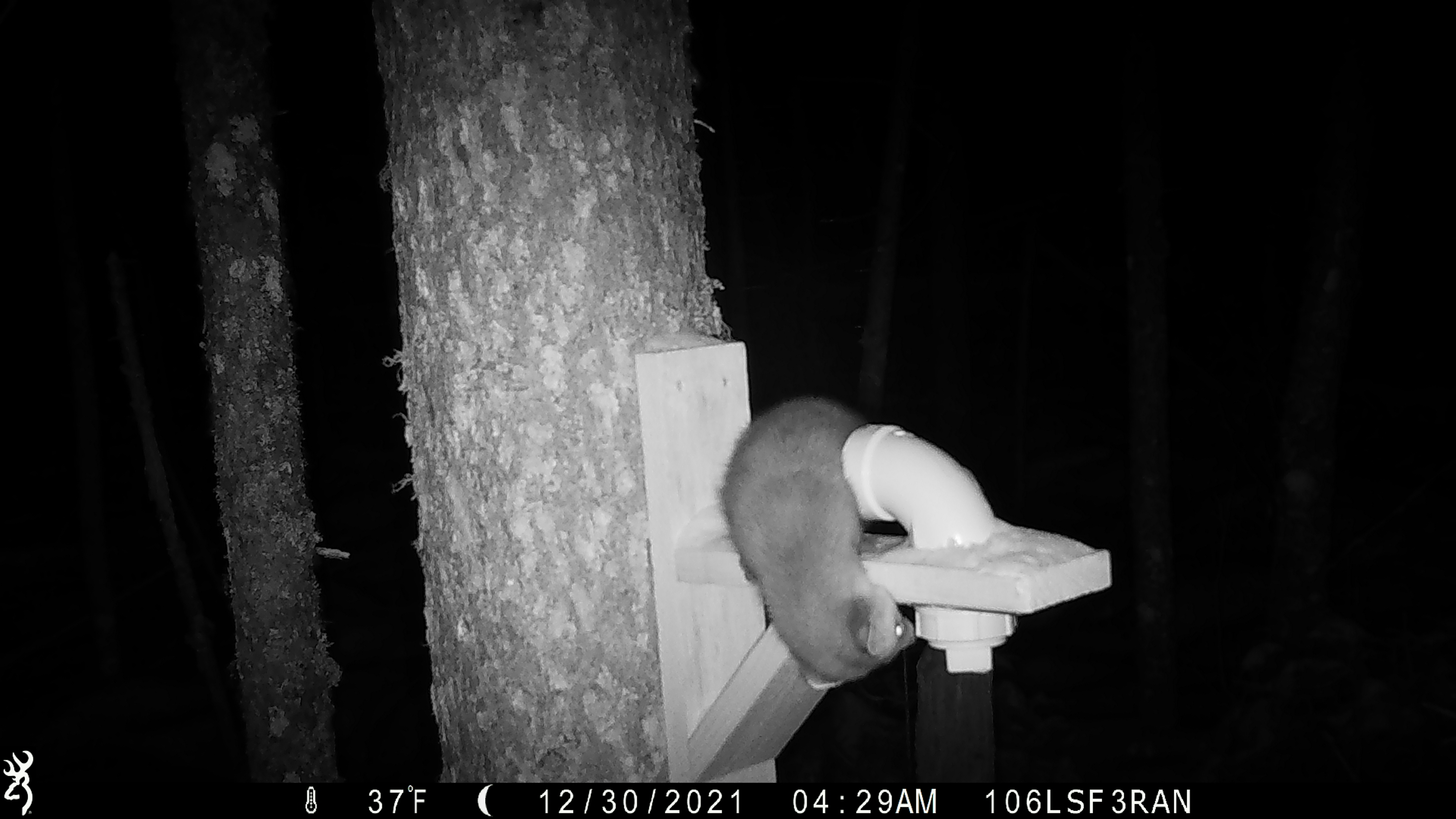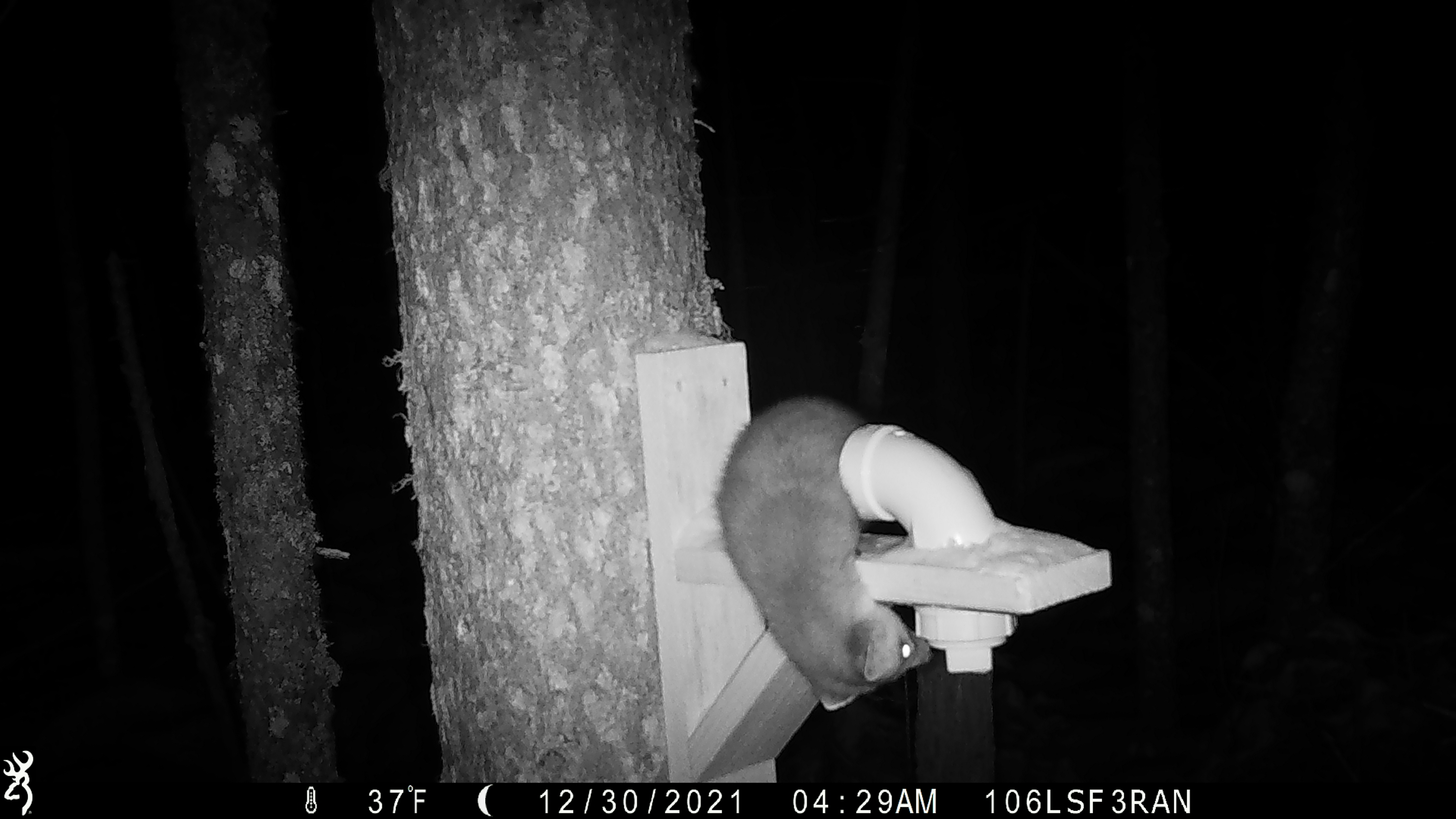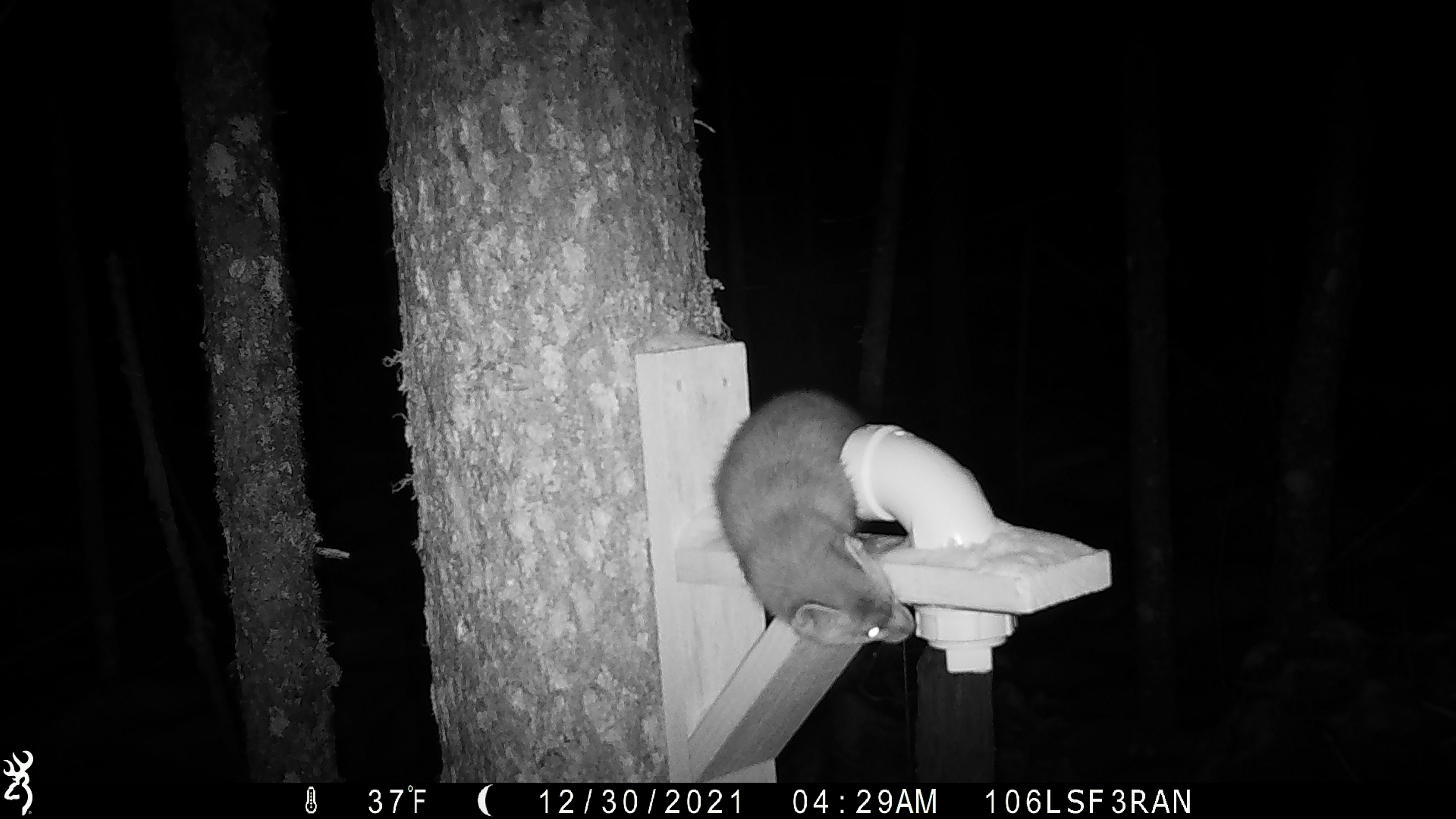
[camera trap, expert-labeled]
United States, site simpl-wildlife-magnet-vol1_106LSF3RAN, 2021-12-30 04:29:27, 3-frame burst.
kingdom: Animalia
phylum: Chordata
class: Mammalia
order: Carnivora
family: Mustelidae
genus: Martes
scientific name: Martes americana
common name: american marten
American marten (Martes americana).